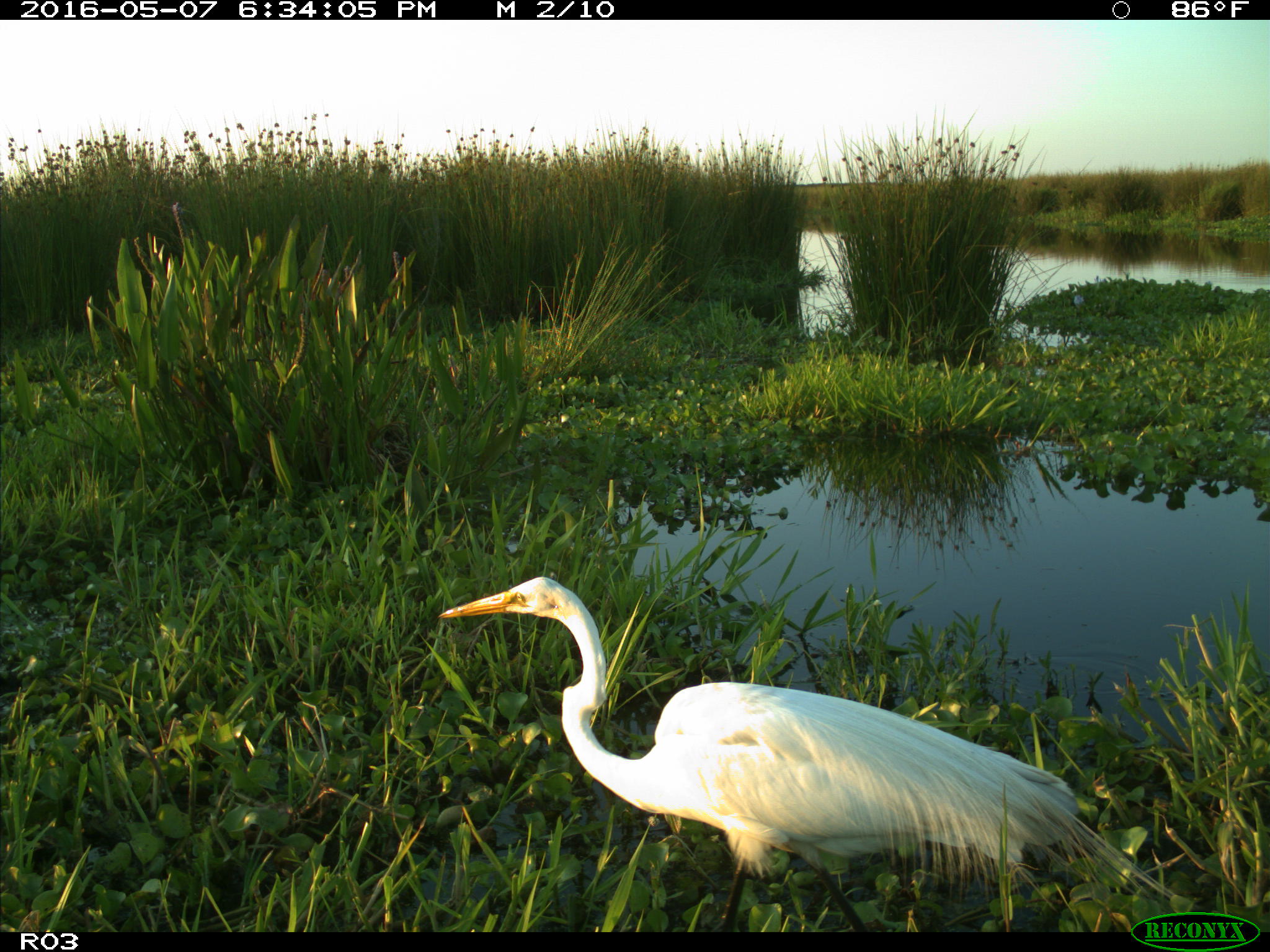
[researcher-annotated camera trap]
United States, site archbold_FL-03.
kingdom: Animalia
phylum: Chordata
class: Aves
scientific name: Aves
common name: birds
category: unidentified bird